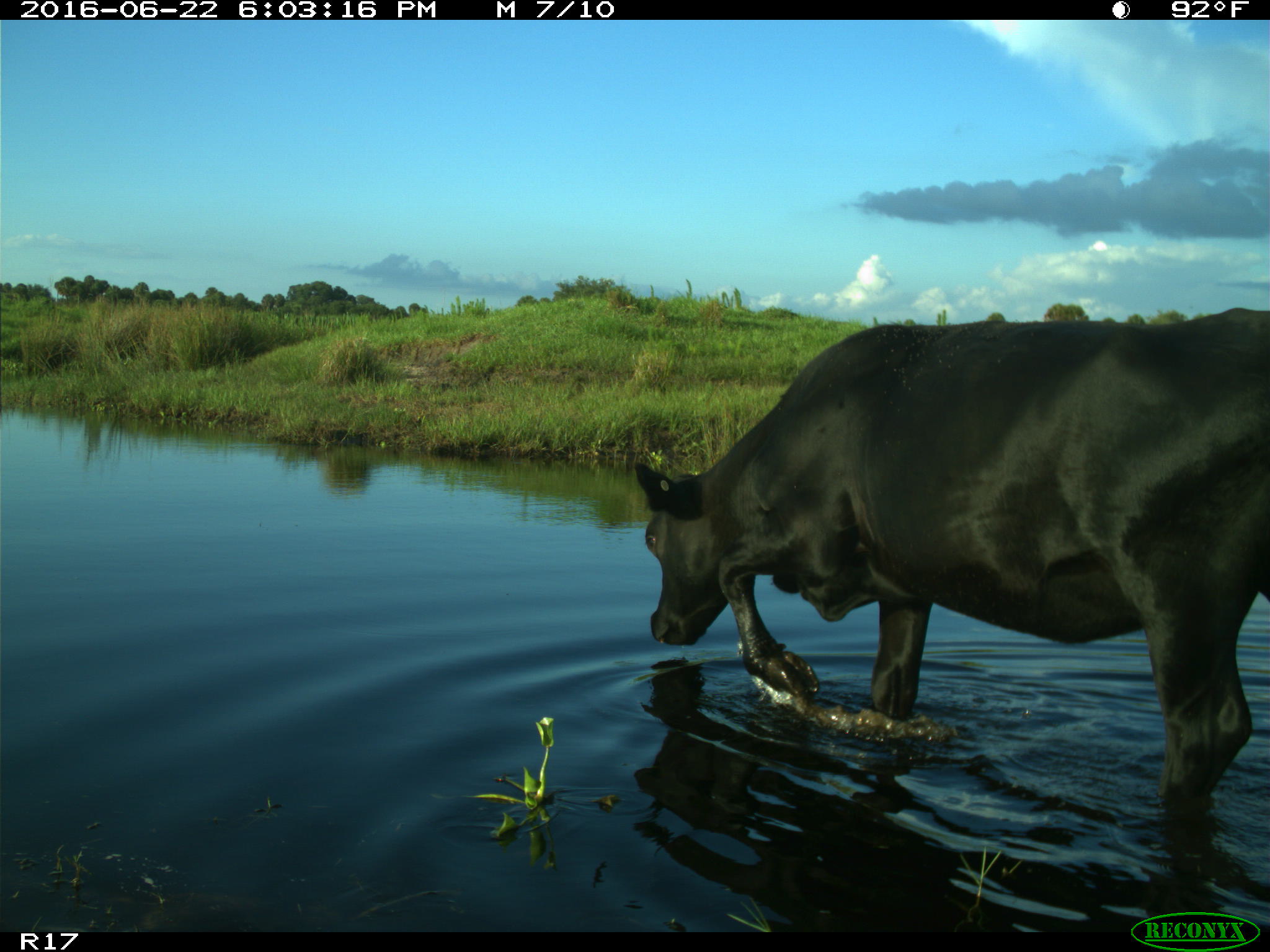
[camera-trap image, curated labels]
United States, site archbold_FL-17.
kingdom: Animalia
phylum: Chordata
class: Mammalia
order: Artiodactyla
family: Bovidae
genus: Bos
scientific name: Bos taurus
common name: domestic cow